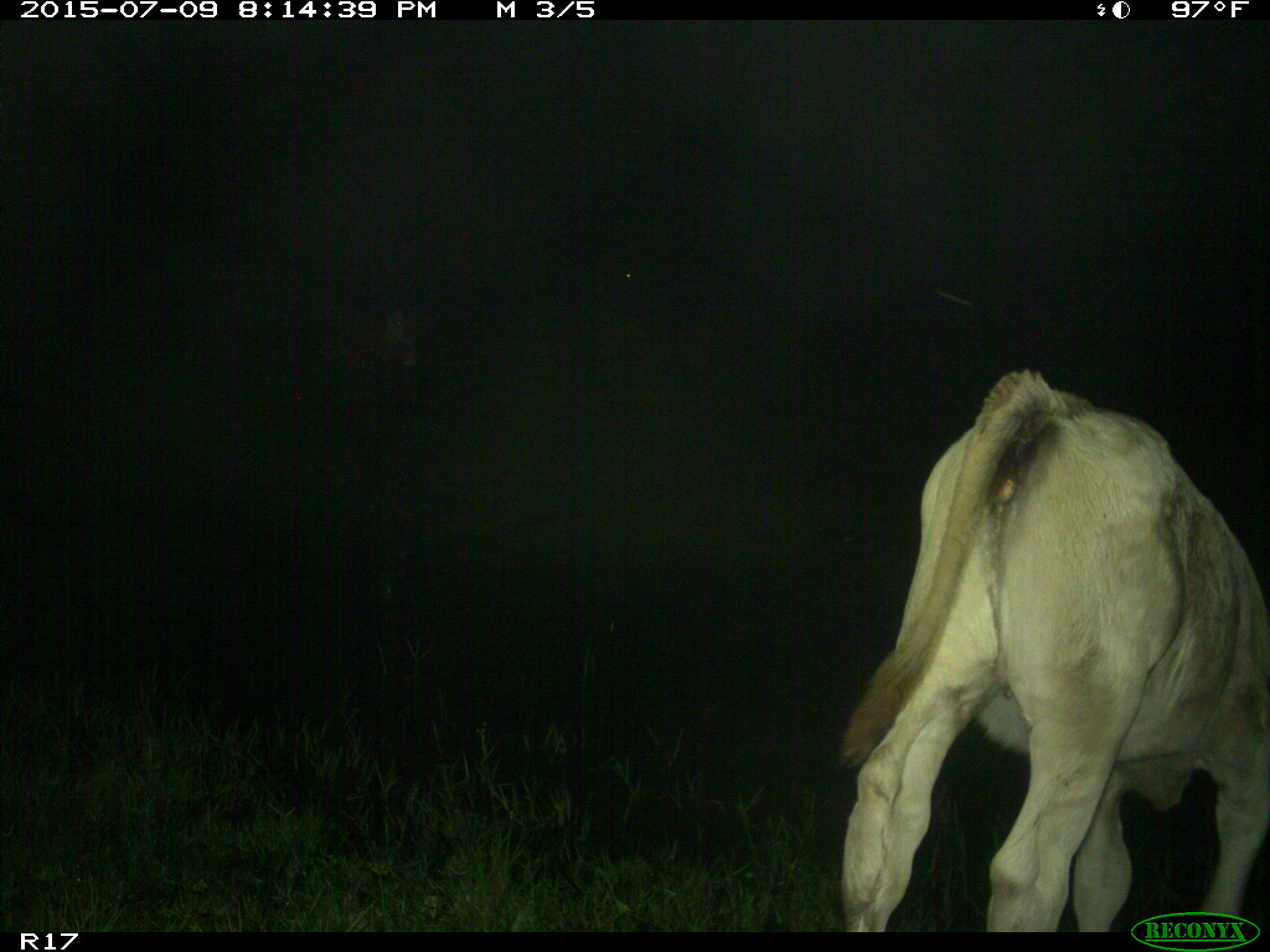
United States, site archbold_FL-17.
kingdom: Animalia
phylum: Chordata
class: Mammalia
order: Artiodactyla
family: Bovidae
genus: Bos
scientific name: Bos taurus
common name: domestic cow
Bos taurus (domestic cow).